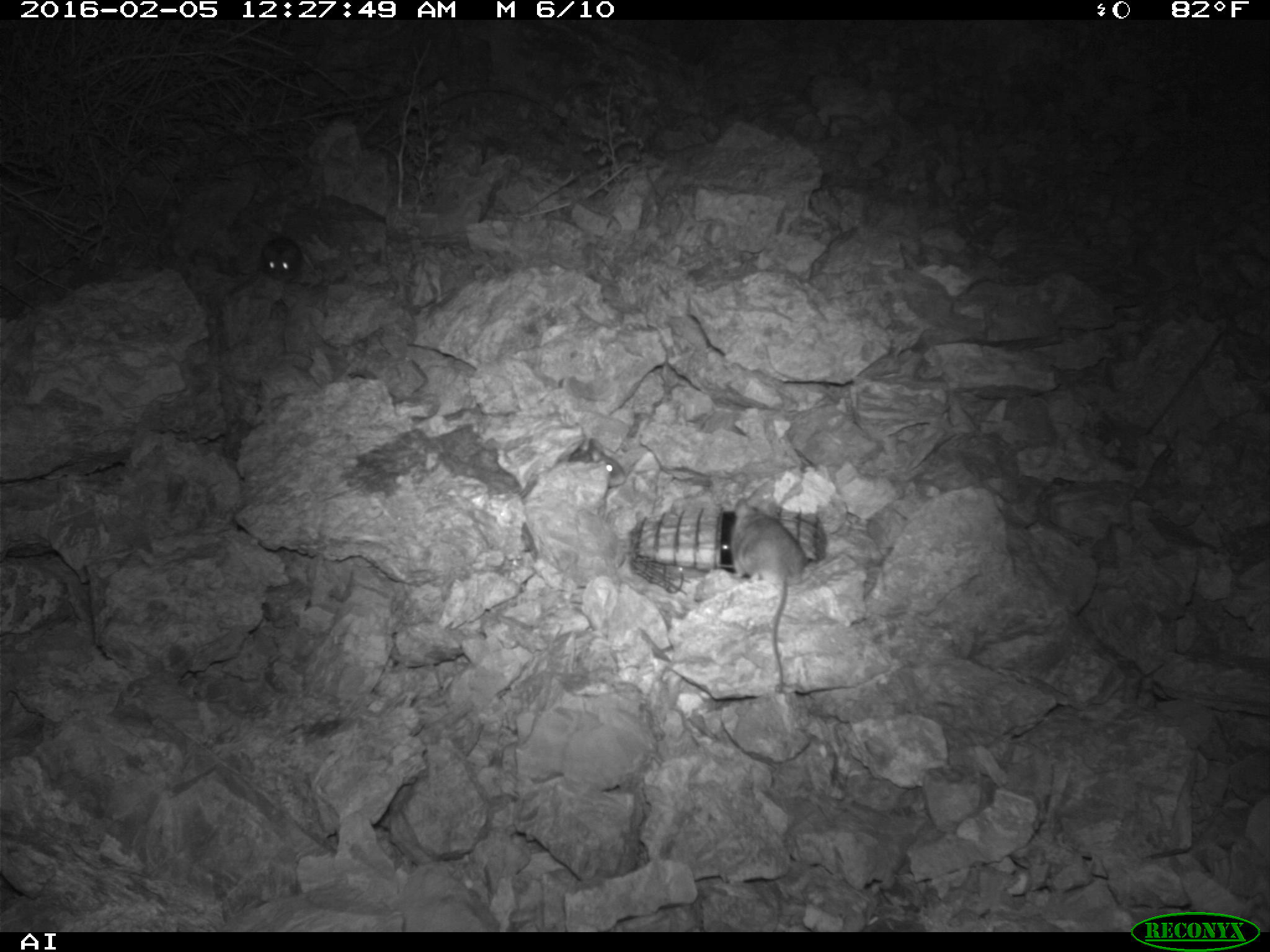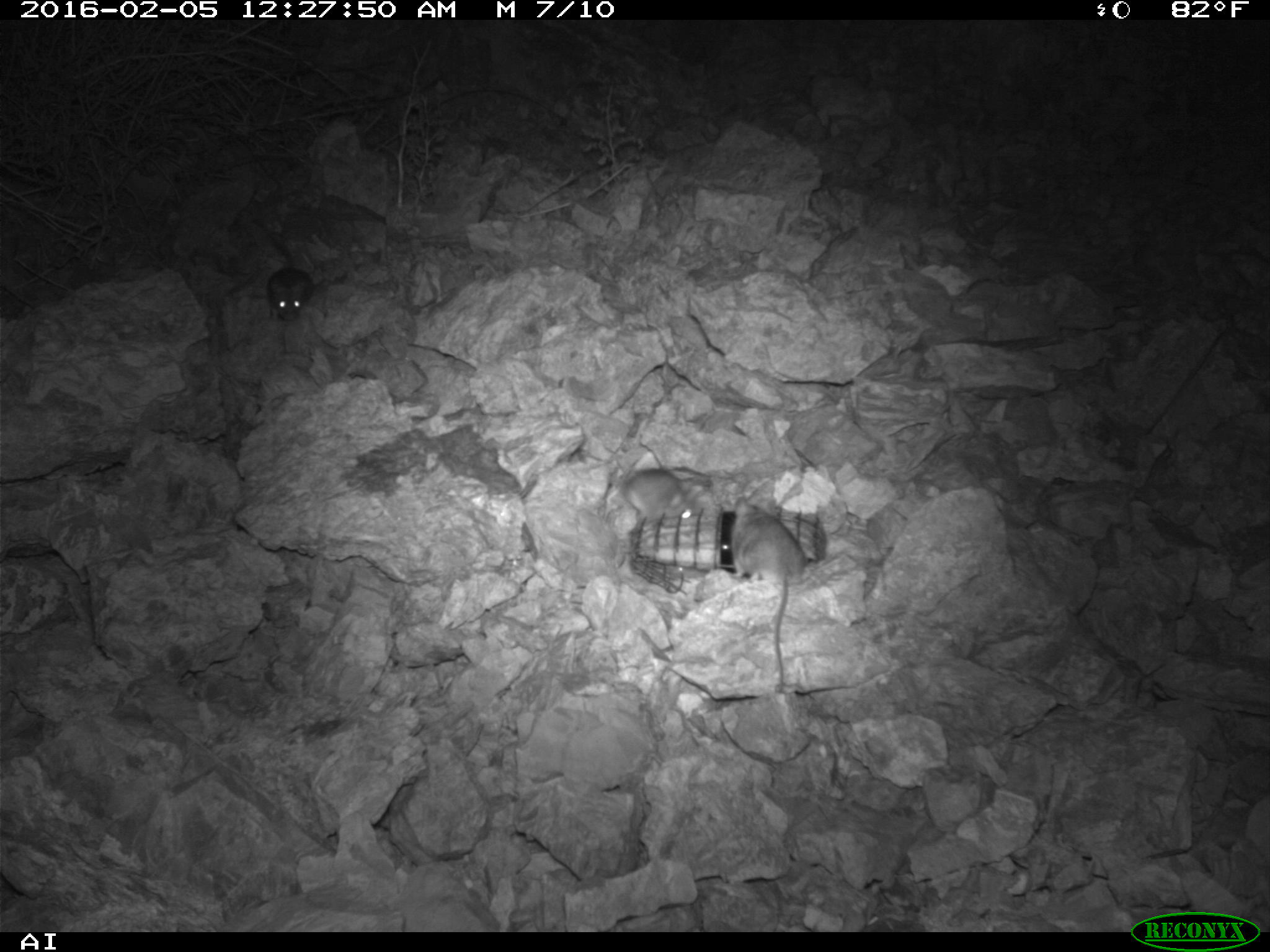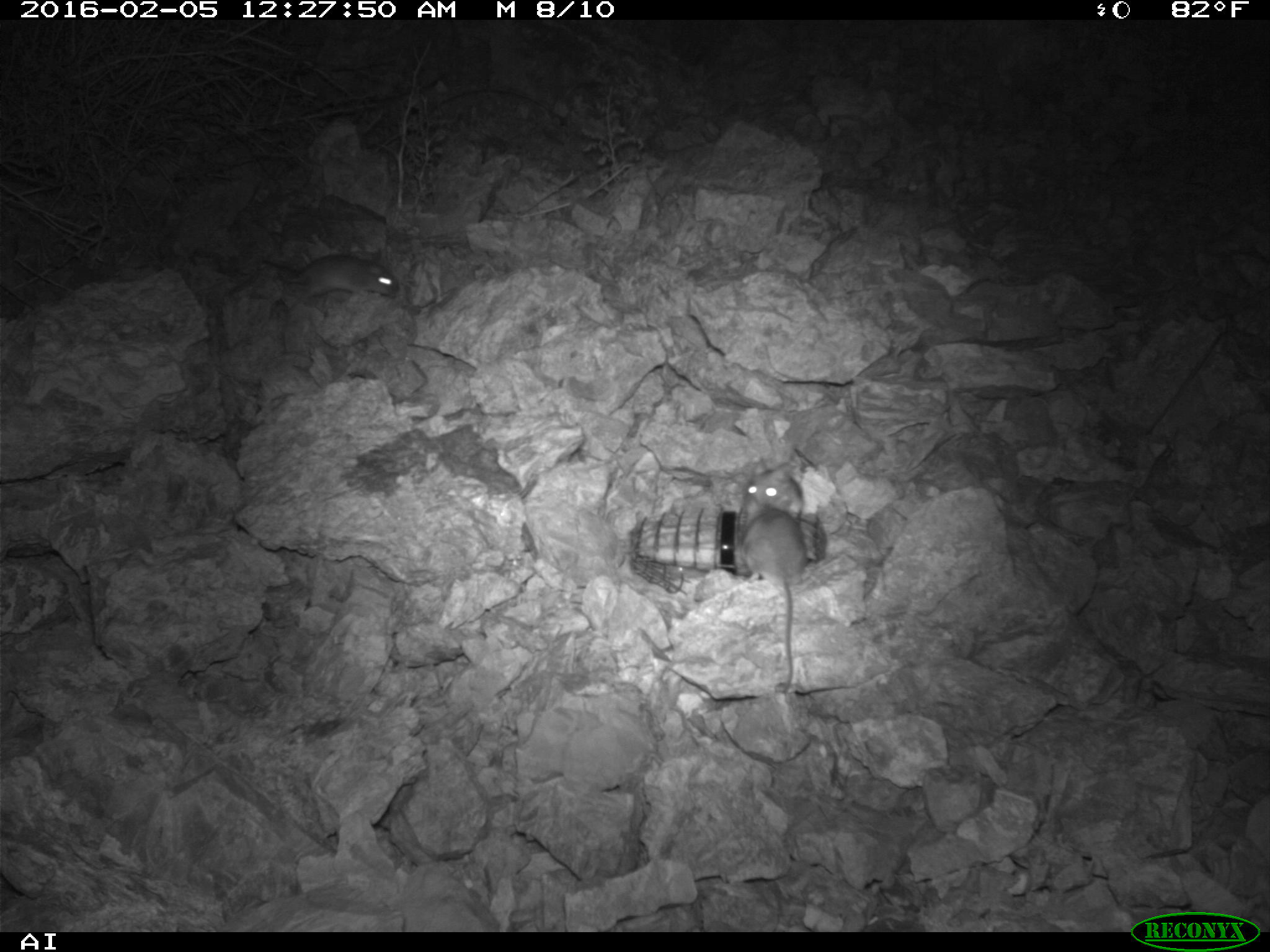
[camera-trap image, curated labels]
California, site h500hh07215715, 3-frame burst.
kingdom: Animalia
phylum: Chordata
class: Mammalia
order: Rodentia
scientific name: Rodentia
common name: rodent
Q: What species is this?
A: Rodent (Rodentia).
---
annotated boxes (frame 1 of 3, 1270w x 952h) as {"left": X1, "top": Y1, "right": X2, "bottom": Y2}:
rodent: {"left": 729, "top": 498, "right": 806, "bottom": 687}; {"left": 567, "top": 436, "right": 626, "bottom": 487}; {"left": 260, "top": 237, "right": 303, "bottom": 284}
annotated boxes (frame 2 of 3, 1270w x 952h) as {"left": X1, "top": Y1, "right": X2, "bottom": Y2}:
rodent: {"left": 730, "top": 497, "right": 806, "bottom": 693}; {"left": 253, "top": 220, "right": 313, "bottom": 322}; {"left": 621, "top": 469, "right": 703, "bottom": 519}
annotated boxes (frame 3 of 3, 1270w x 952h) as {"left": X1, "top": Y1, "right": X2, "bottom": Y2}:
rodent: {"left": 740, "top": 496, "right": 805, "bottom": 694}; {"left": 225, "top": 245, "right": 399, "bottom": 304}; {"left": 737, "top": 454, "right": 804, "bottom": 522}